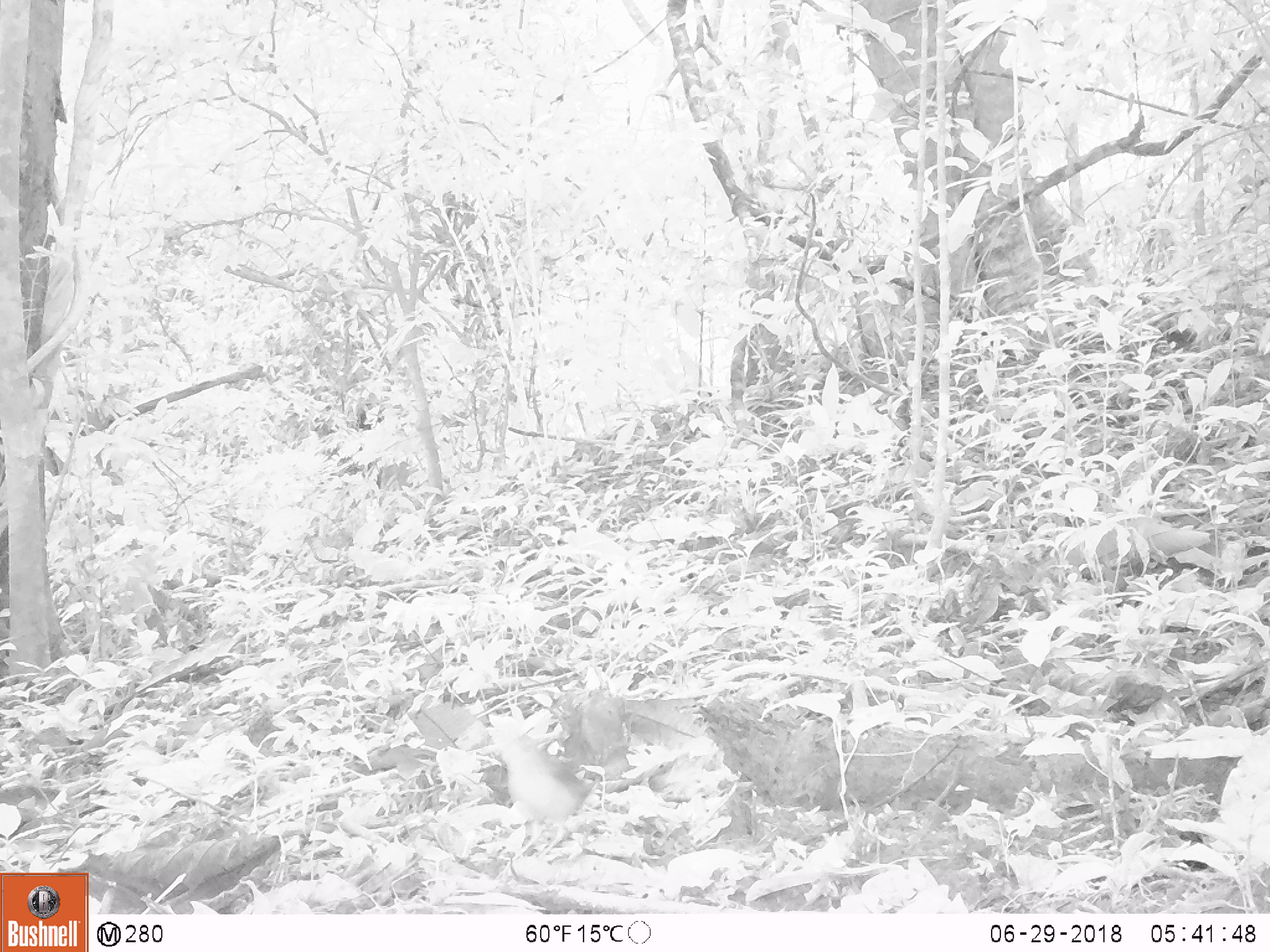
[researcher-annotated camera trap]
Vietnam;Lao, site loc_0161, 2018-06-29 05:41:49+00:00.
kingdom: Animalia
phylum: Chordata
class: Aves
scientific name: Aves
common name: bird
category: unidentified bird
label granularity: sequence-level